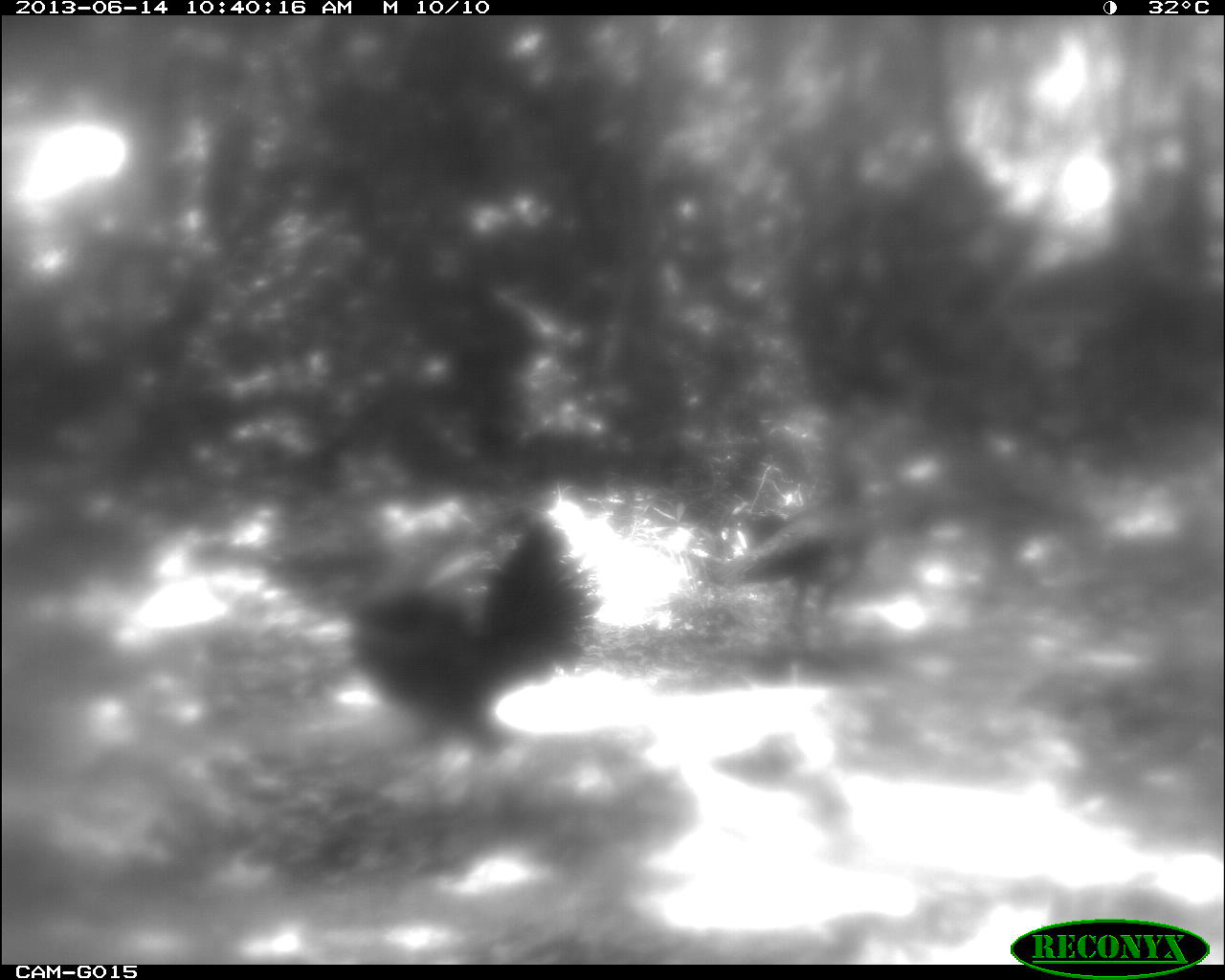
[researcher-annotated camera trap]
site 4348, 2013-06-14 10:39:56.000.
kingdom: Animalia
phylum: Chordata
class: Aves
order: Galliformes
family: Phasianidae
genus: Meleagris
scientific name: Meleagris ocellata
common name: ocellated turkey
Meleagris ocellata (ocellated turkey), count 2.